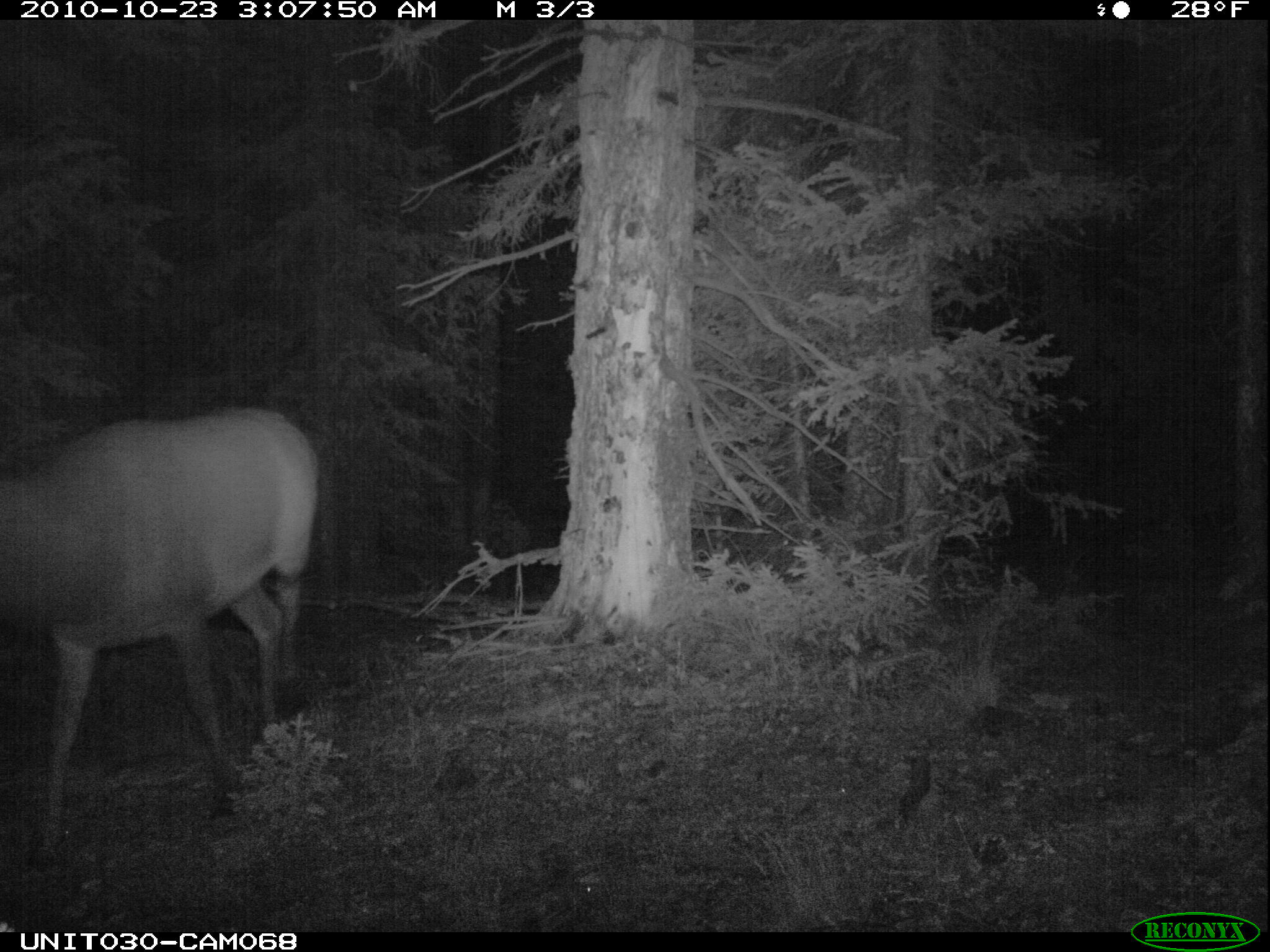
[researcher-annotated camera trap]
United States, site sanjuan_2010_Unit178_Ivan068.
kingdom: Animalia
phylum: Chordata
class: Mammalia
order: Artiodactyla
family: Cervidae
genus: Cervus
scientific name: Cervus elaphus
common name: red deer